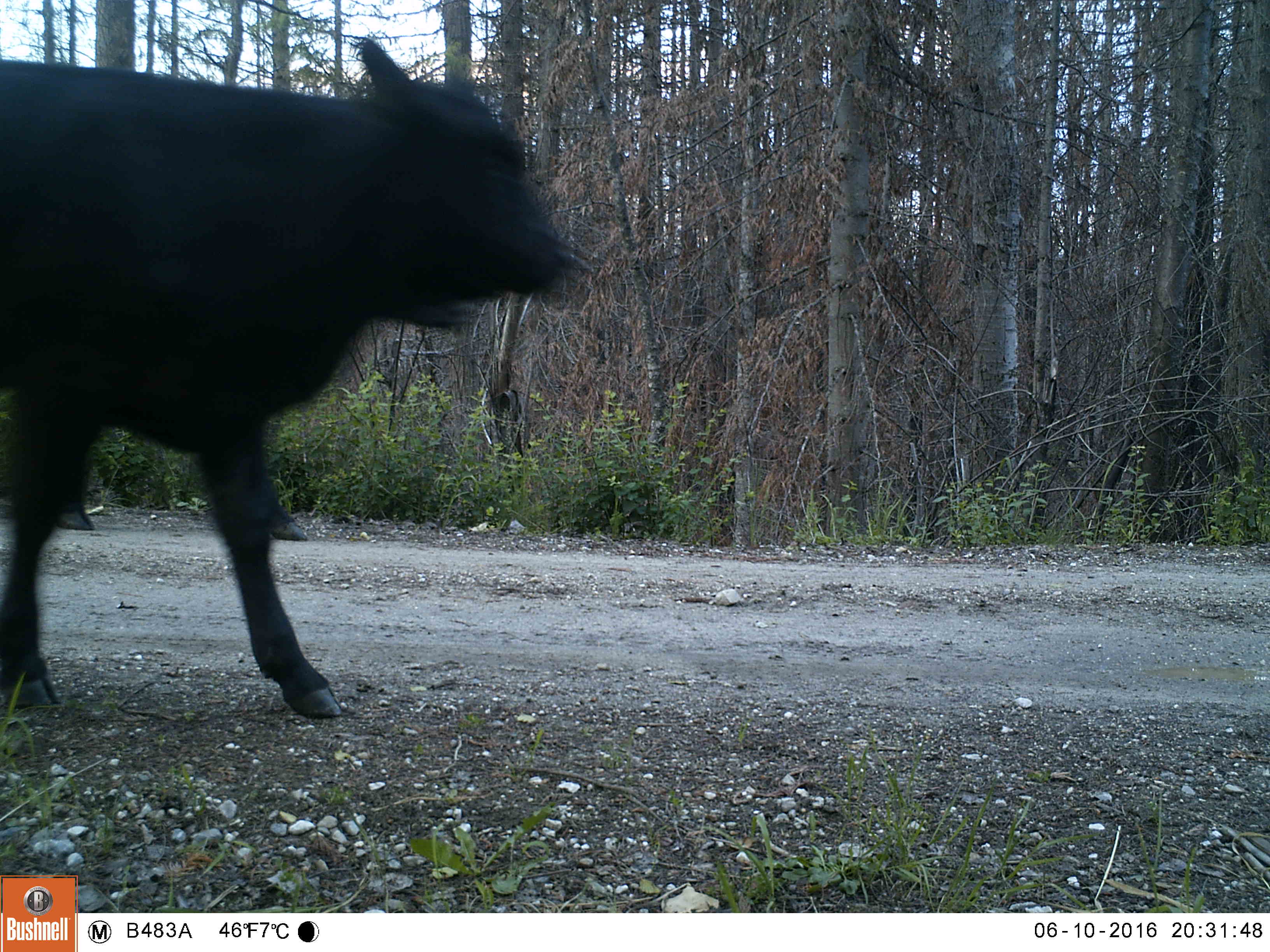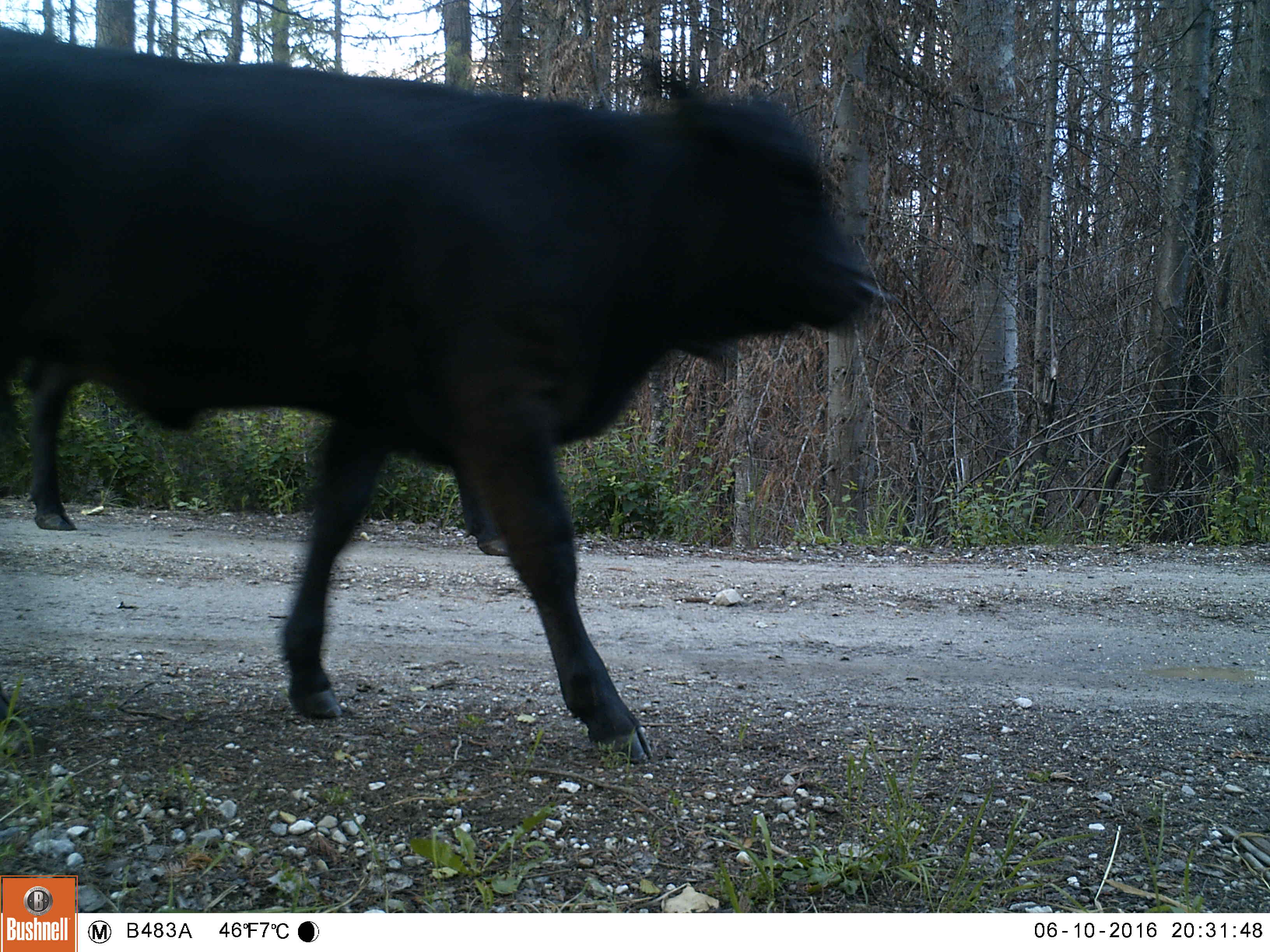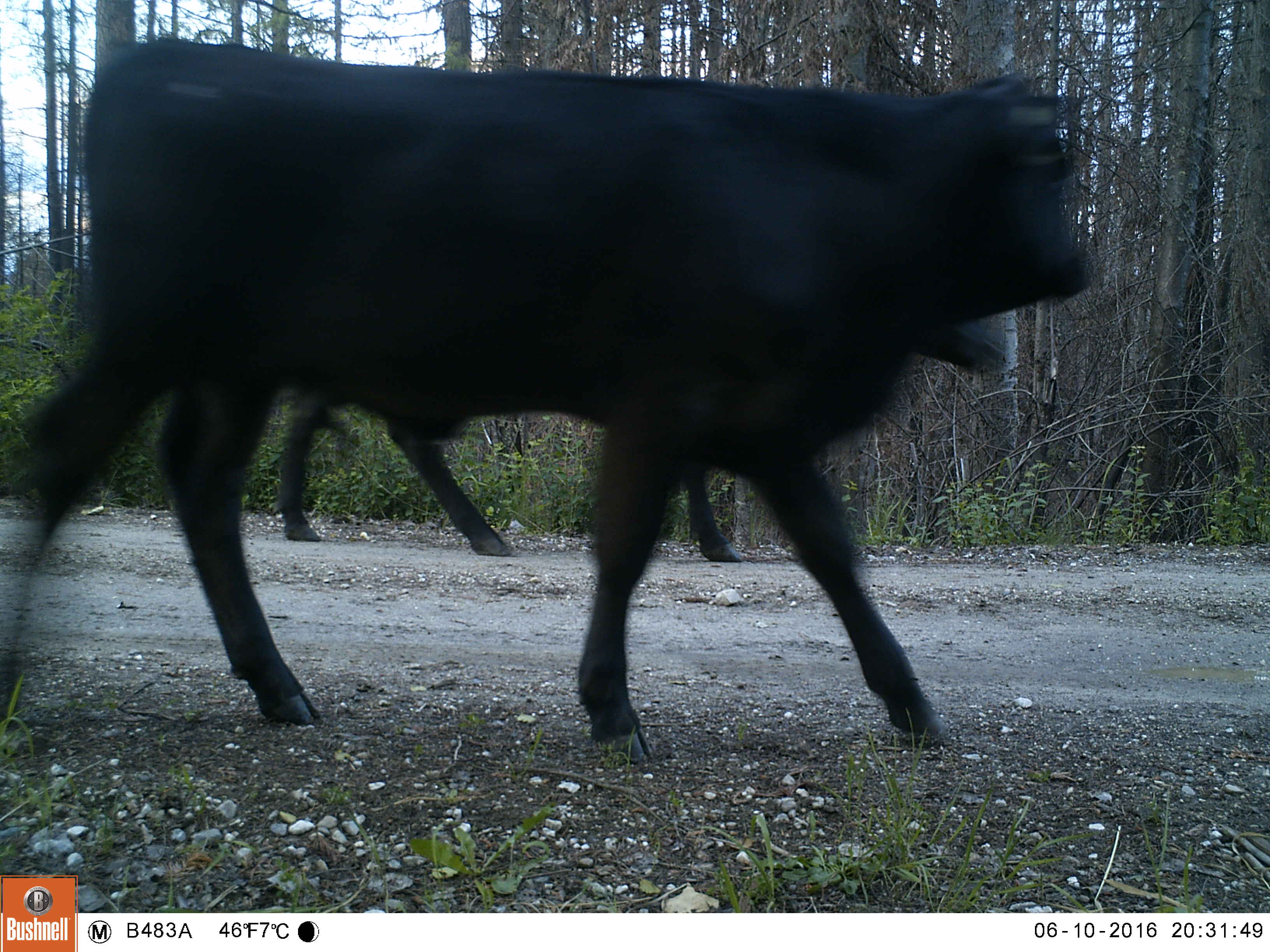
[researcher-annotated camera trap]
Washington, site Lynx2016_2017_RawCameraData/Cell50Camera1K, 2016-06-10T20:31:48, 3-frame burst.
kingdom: Animalia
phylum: Chordata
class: Mammalia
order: Artiodactyla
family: Bovidae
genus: Bos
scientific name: Bos taurus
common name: domestic cattle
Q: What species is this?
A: Domestic cattle (Bos taurus).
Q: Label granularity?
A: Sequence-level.